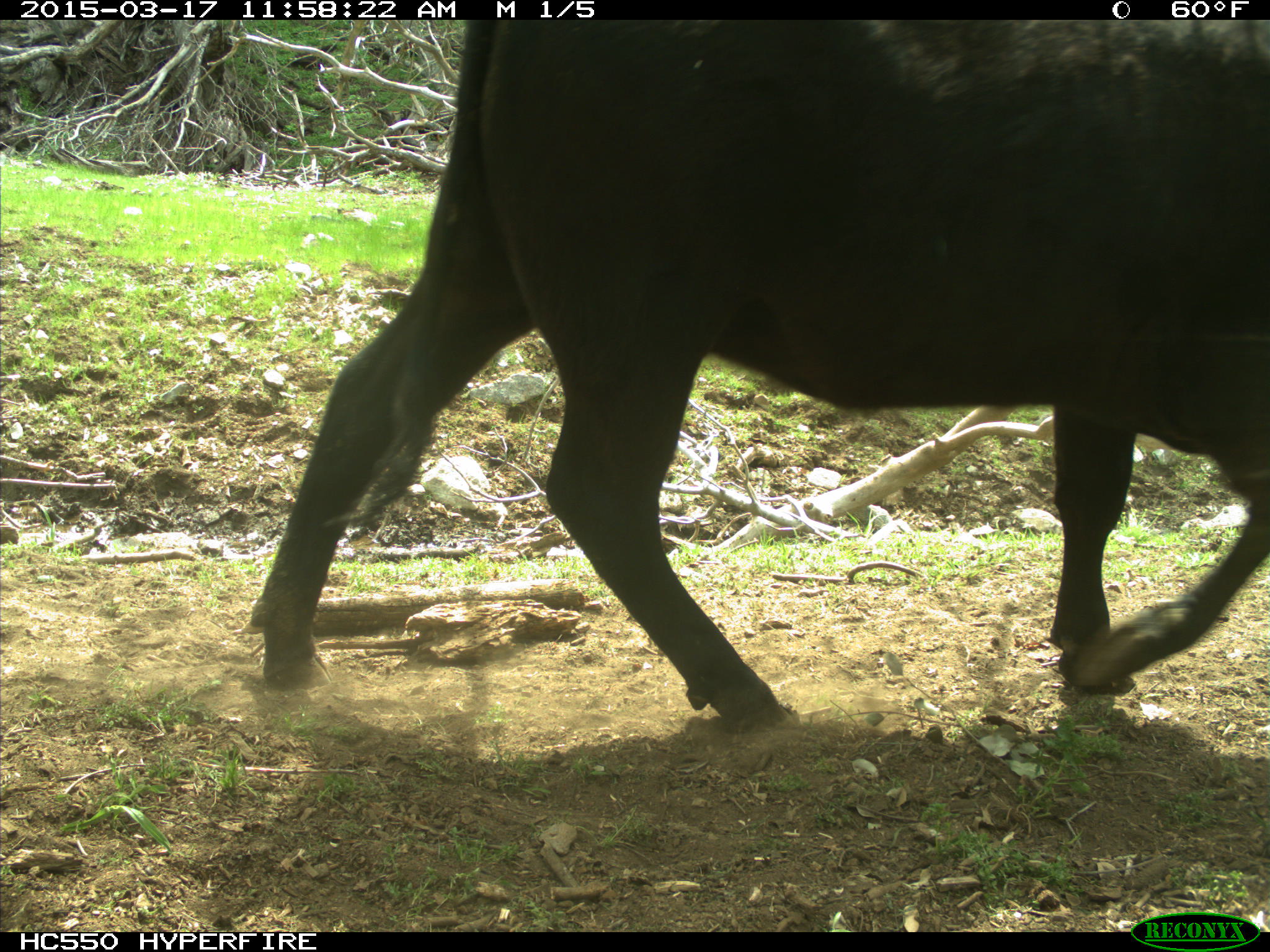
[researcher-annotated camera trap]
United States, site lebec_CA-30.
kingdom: Animalia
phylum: Chordata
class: Mammalia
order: Artiodactyla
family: Bovidae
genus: Bos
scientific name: Bos taurus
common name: domestic cow